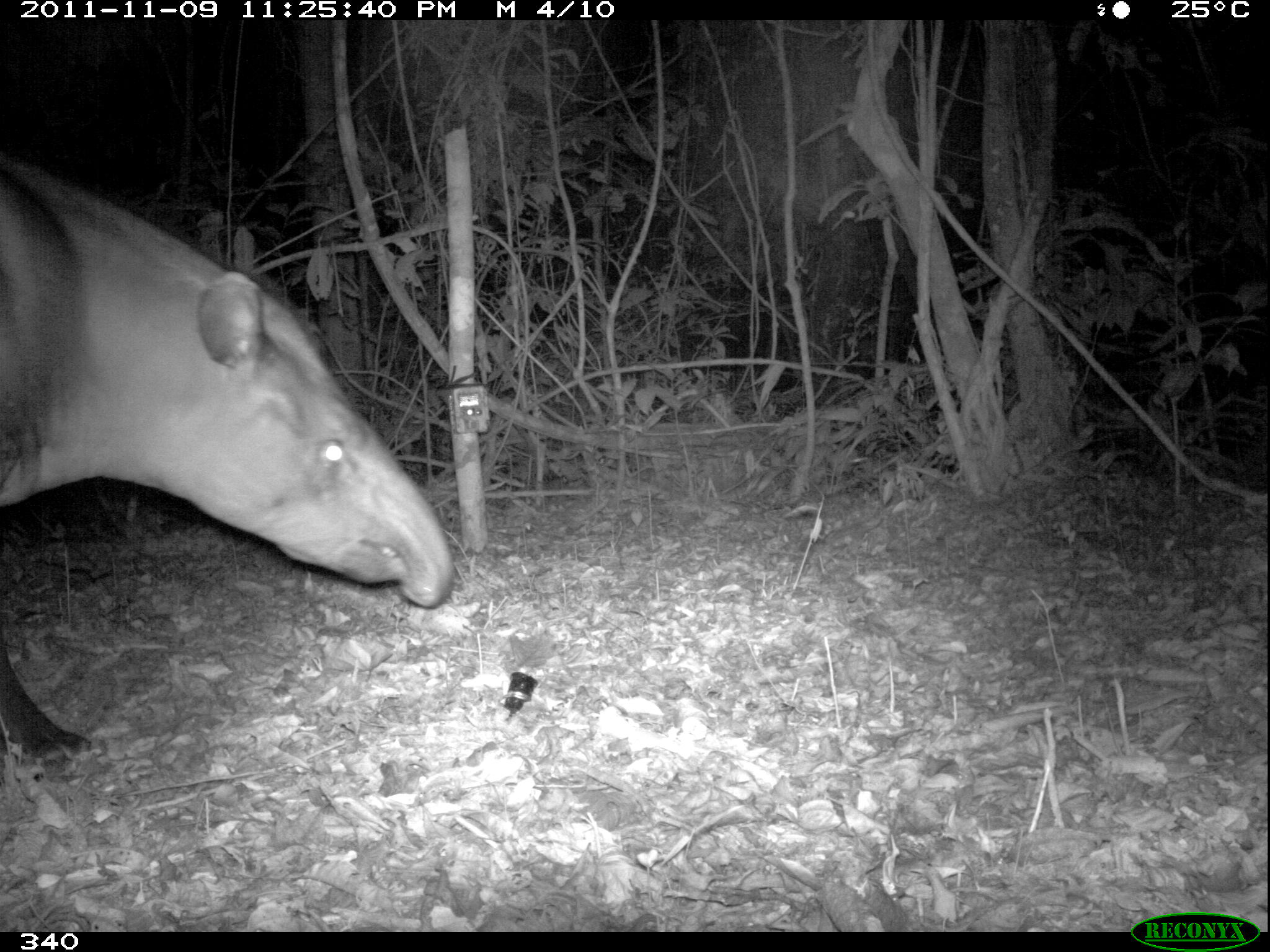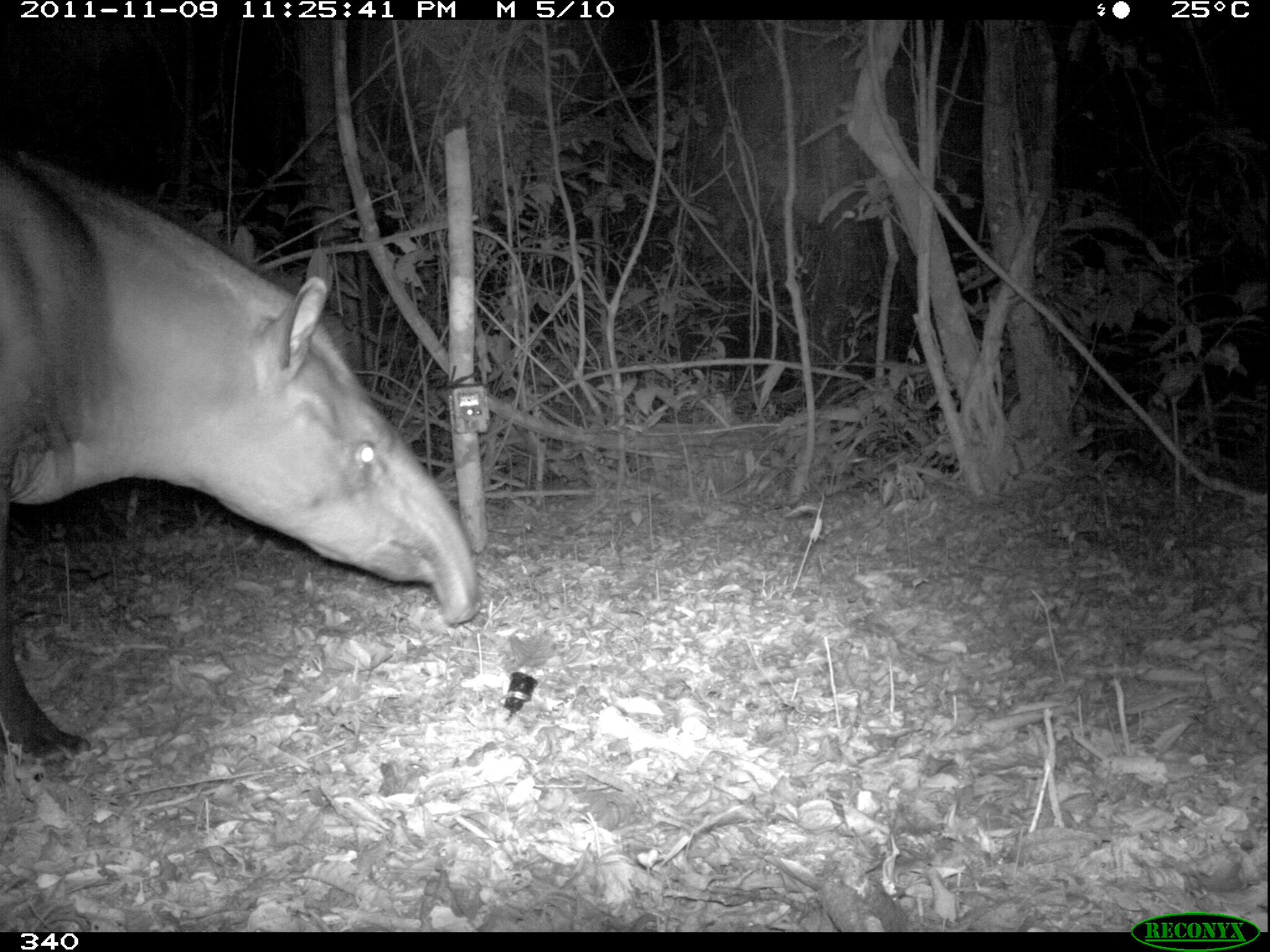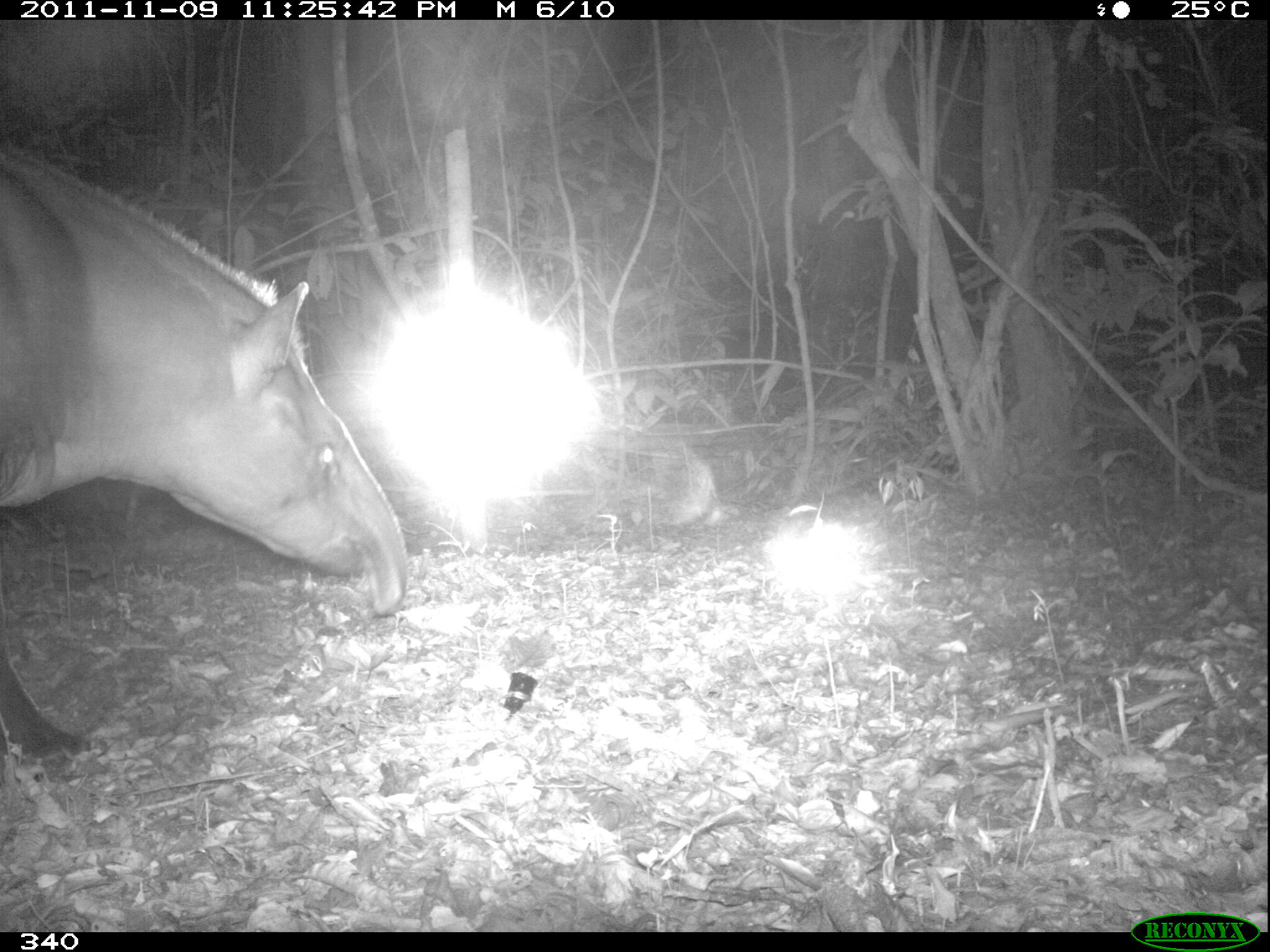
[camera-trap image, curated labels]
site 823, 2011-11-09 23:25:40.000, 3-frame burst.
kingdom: Animalia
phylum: Chordata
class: Mammalia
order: Perissodactyla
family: Tapiridae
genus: Tapirus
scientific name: Tapirus terrestris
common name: south american tapir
Tapirus terrestris (south american tapir).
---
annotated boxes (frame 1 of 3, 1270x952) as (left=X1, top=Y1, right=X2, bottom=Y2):
tapirus terrestris: (left=0, top=152, right=454, bottom=760)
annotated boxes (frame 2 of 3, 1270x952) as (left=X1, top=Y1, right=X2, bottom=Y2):
tapirus terrestris: (left=0, top=144, right=481, bottom=765)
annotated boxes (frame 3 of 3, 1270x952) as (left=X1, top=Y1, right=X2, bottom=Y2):
tapirus terrestris: (left=0, top=144, right=407, bottom=758)